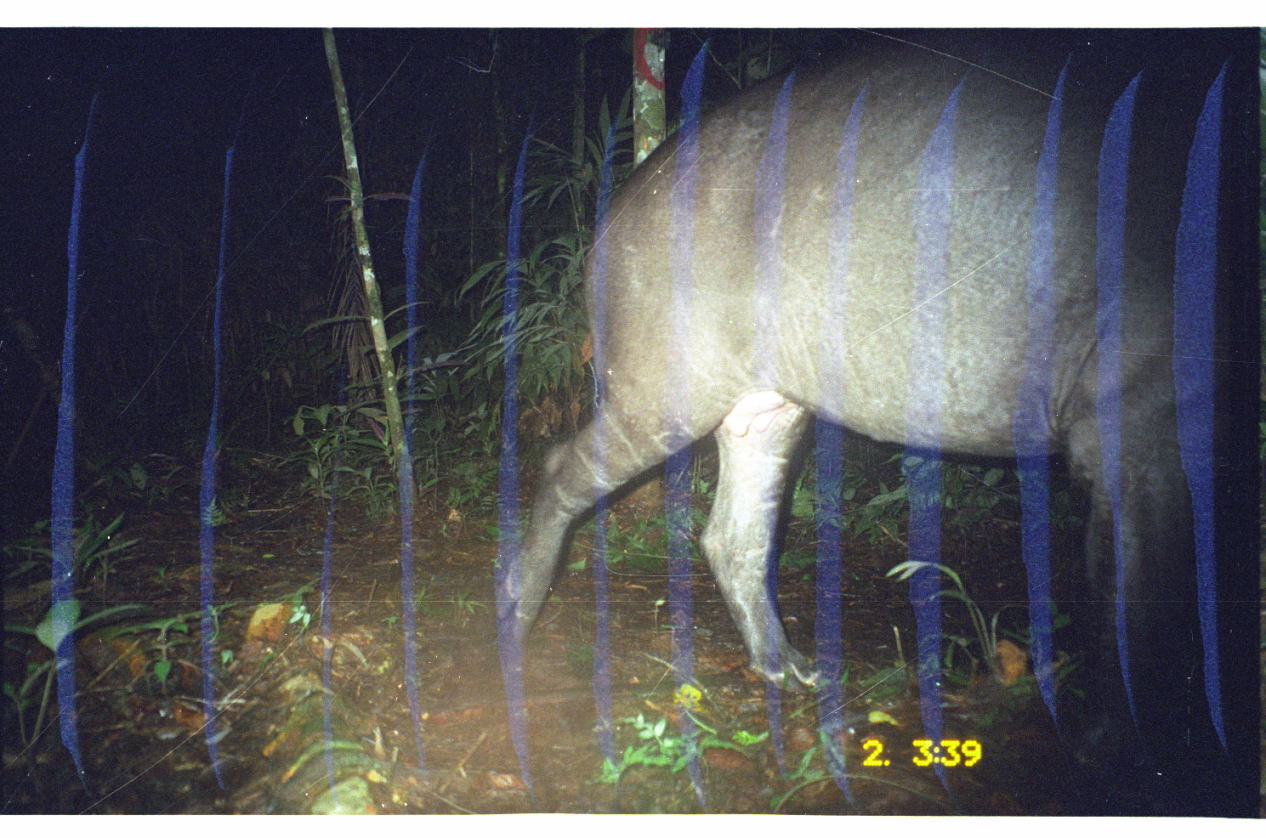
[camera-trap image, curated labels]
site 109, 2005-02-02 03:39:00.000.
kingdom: Animalia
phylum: Chordata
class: Mammalia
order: Perissodactyla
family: Tapiridae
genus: Tapirus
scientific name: Tapirus terrestris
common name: south american tapir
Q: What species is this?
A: Tapirus terrestris (south american tapir).